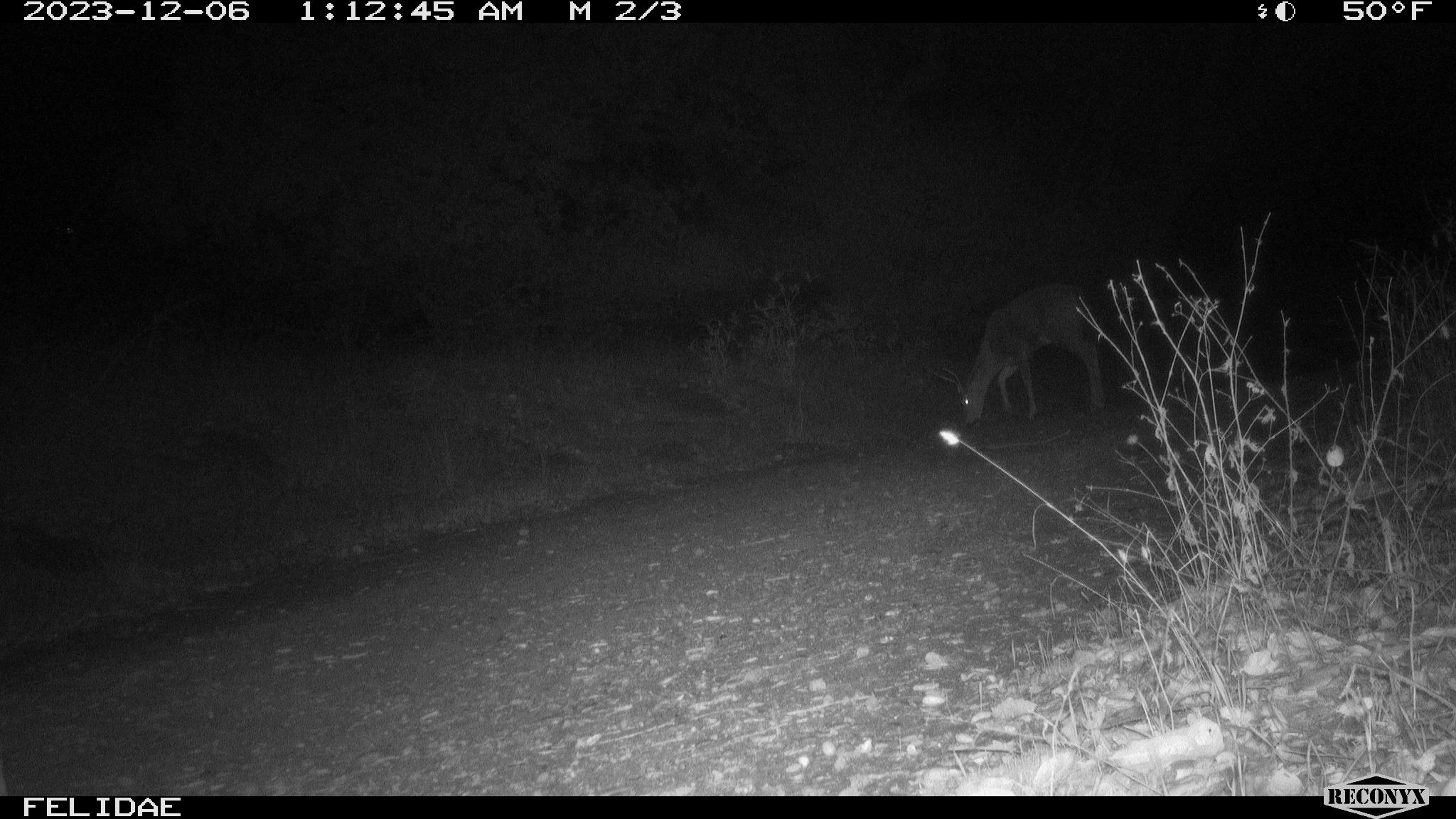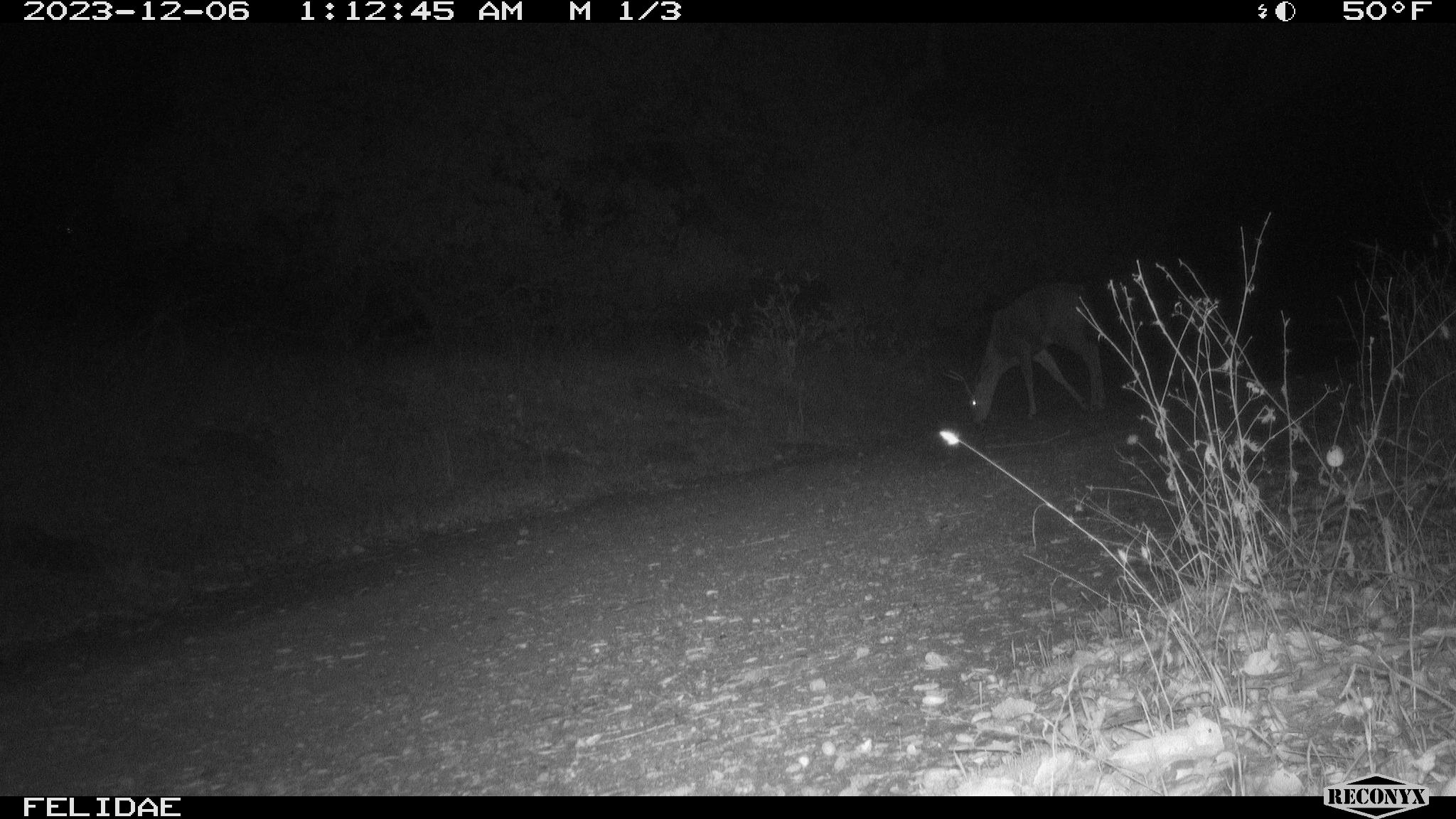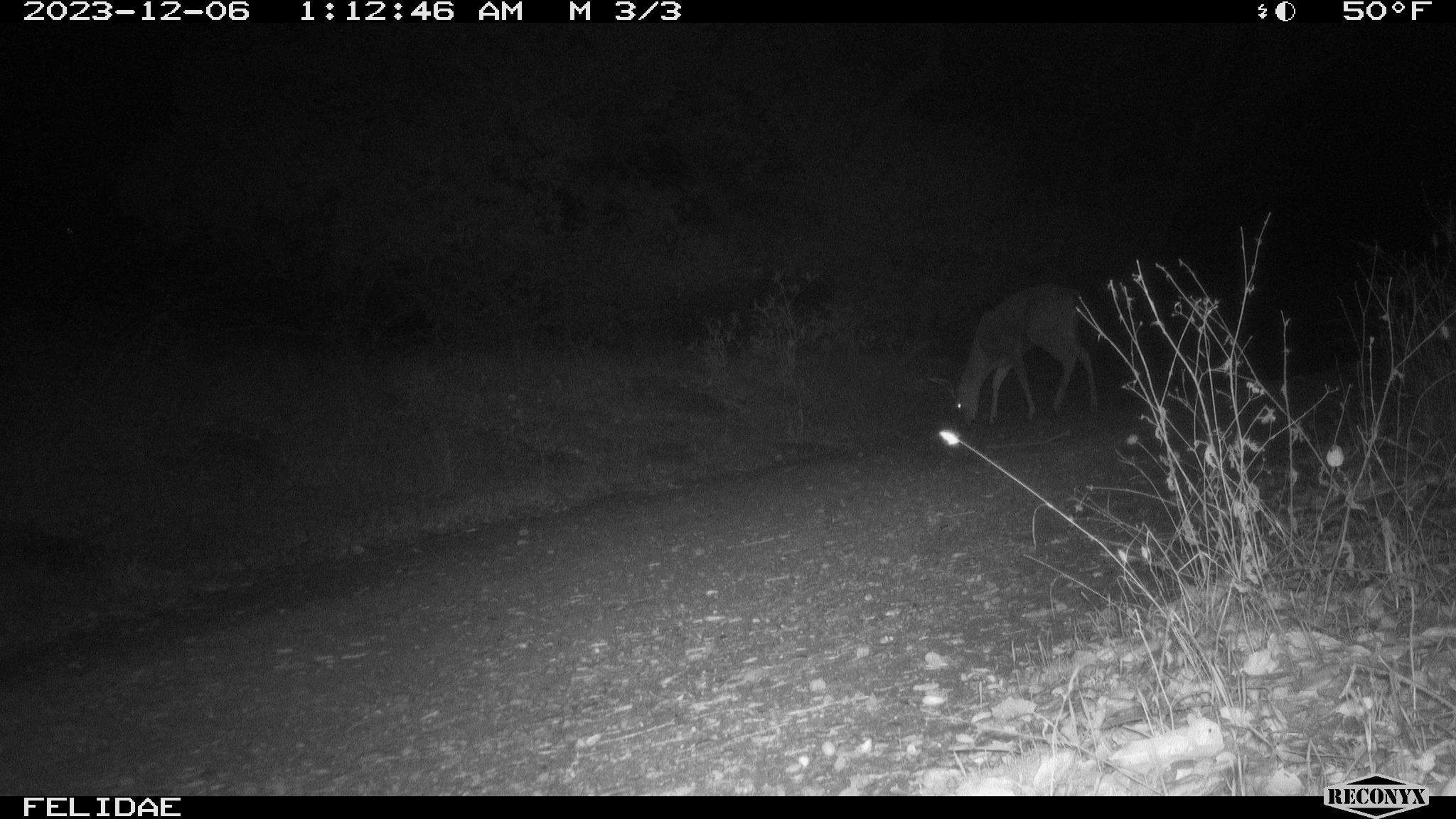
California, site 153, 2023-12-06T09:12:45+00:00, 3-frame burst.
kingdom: Animalia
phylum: Chordata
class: Mammalia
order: Artiodactyla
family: Cervidae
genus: Odocoileus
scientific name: Odocoileus hemionus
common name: mule deer